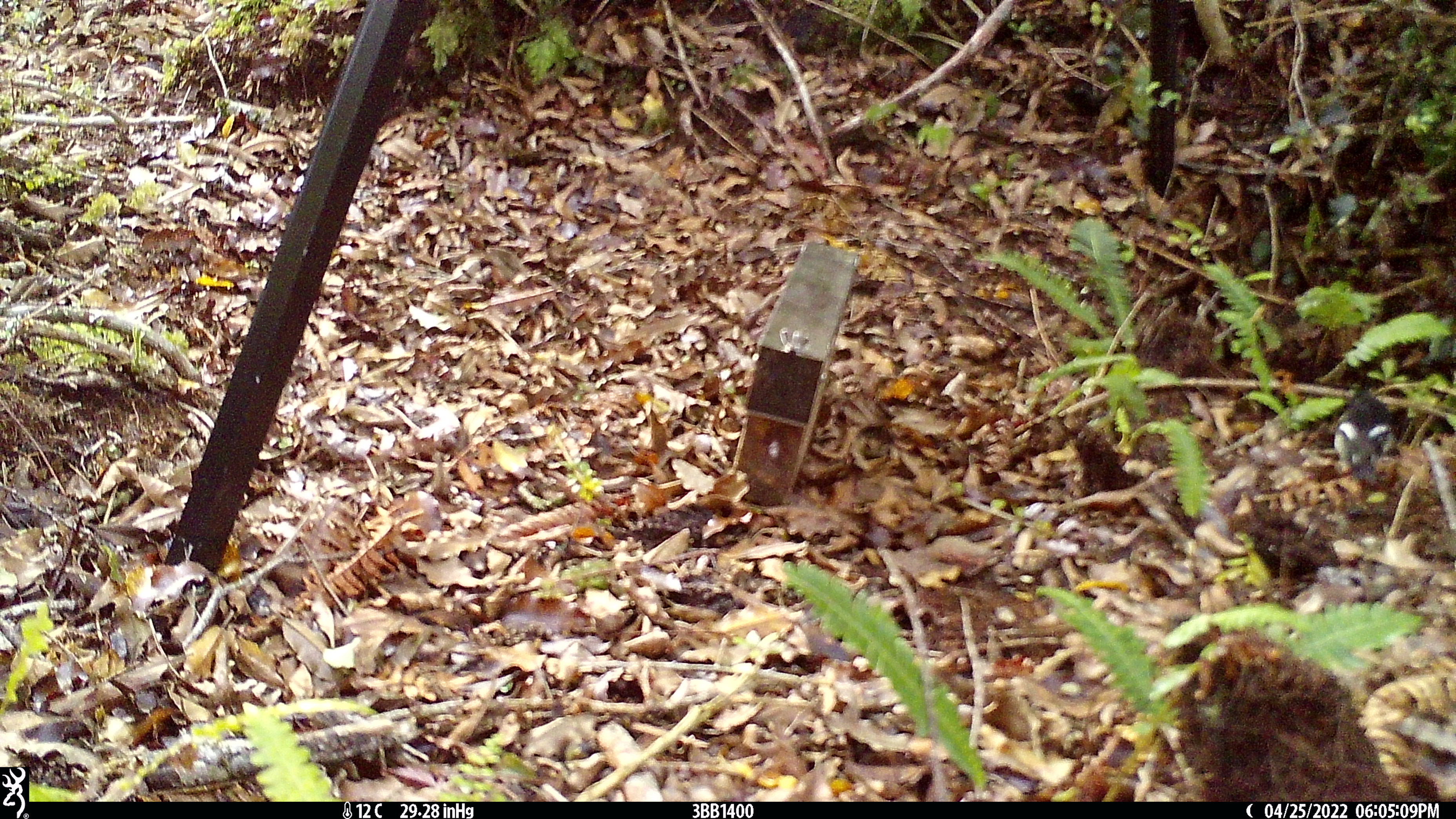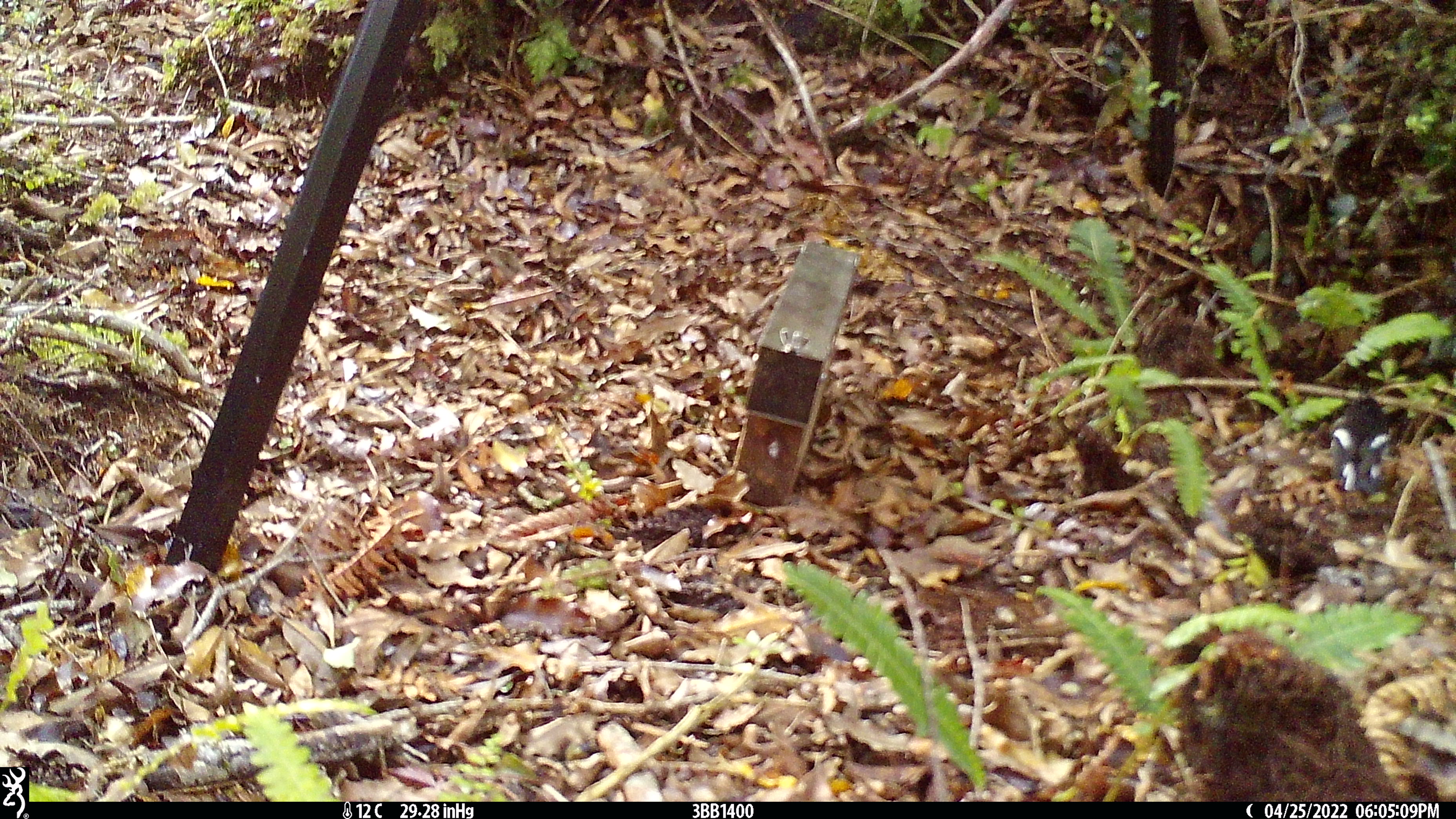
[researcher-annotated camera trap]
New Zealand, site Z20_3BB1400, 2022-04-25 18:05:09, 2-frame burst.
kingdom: Animalia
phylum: Chordata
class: Aves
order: Passeriformes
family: Petroicidae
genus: Petroica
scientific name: Petroica macrocephala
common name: tomtit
Tomtit (Petroica macrocephala).